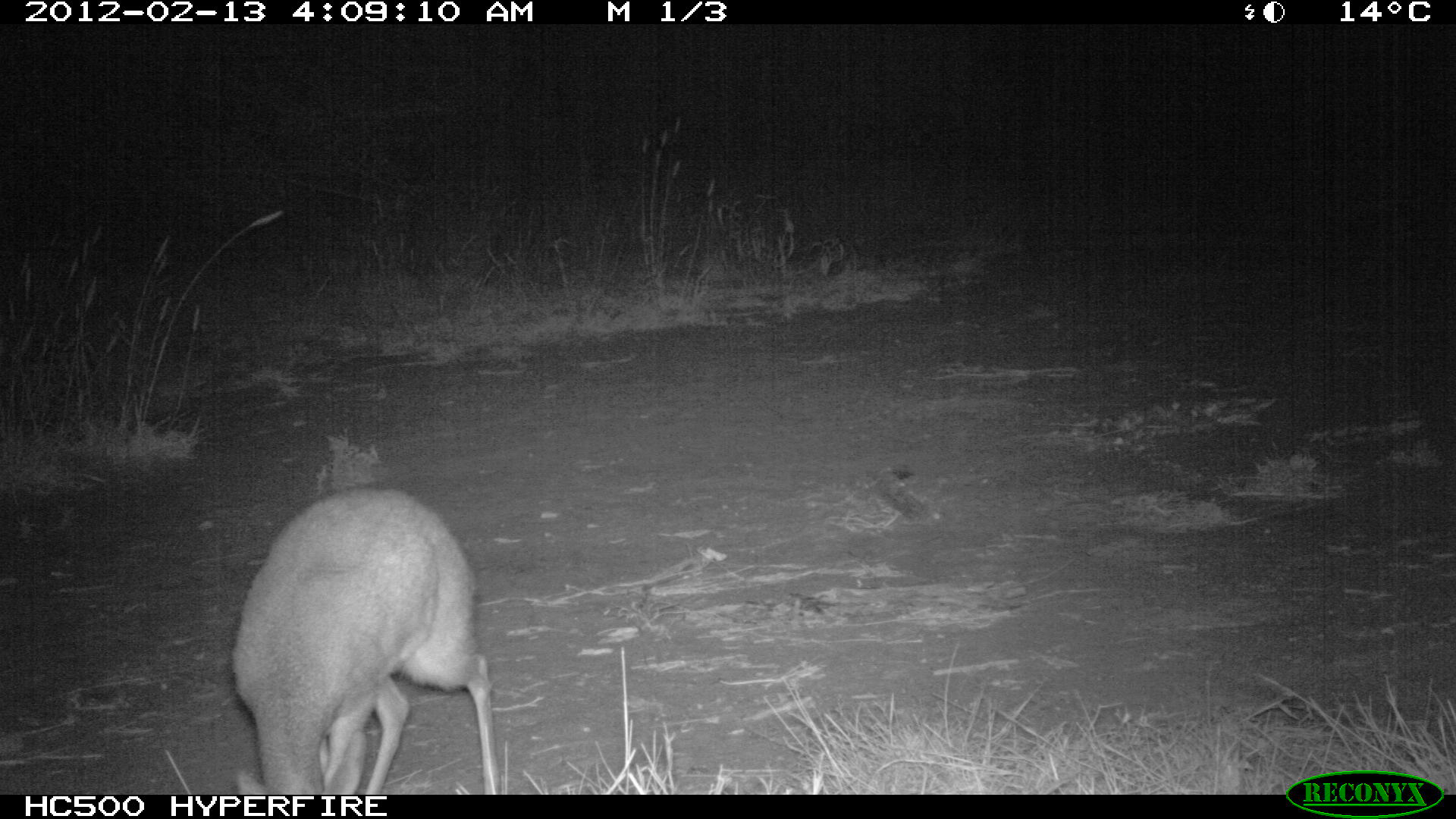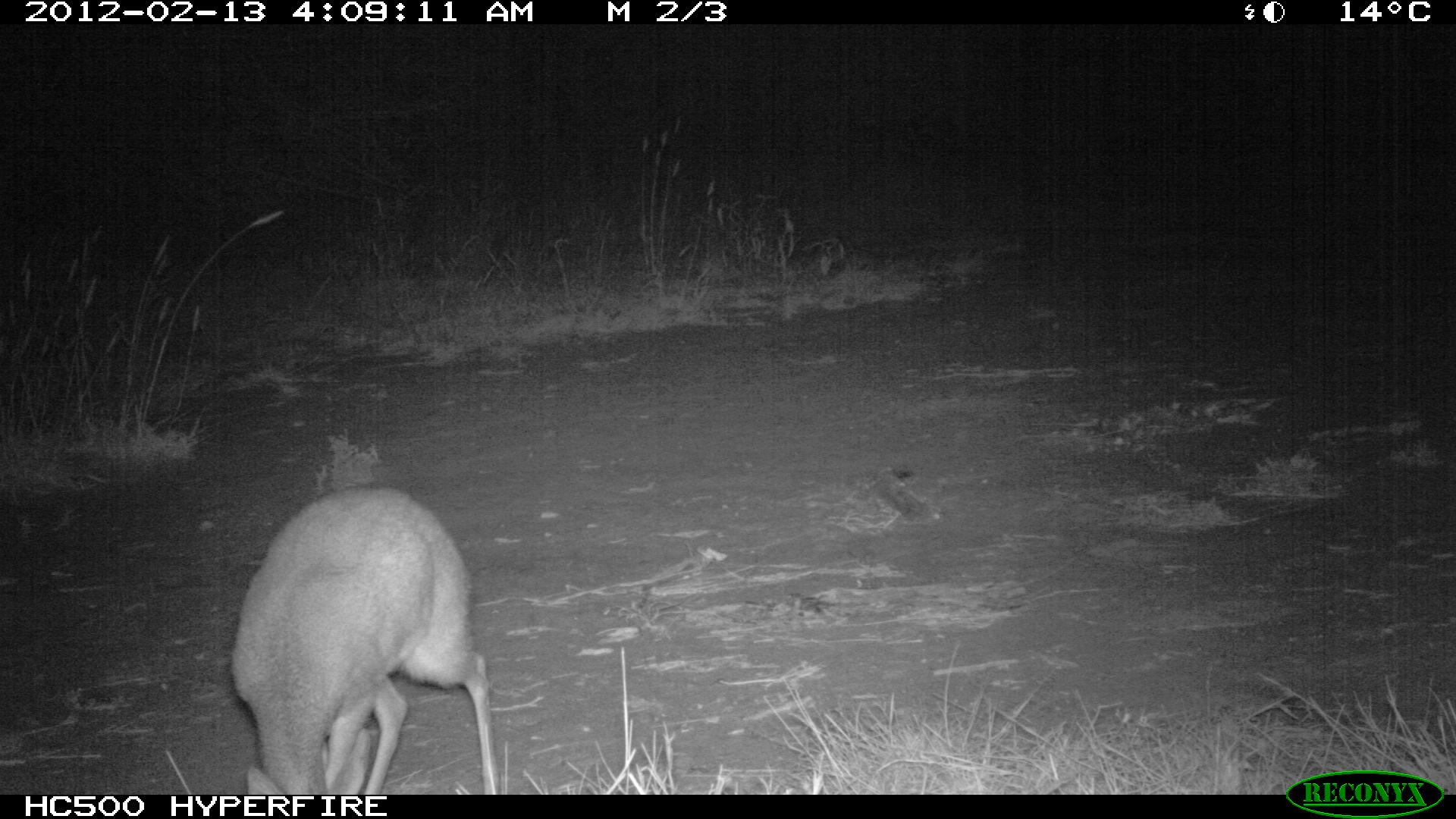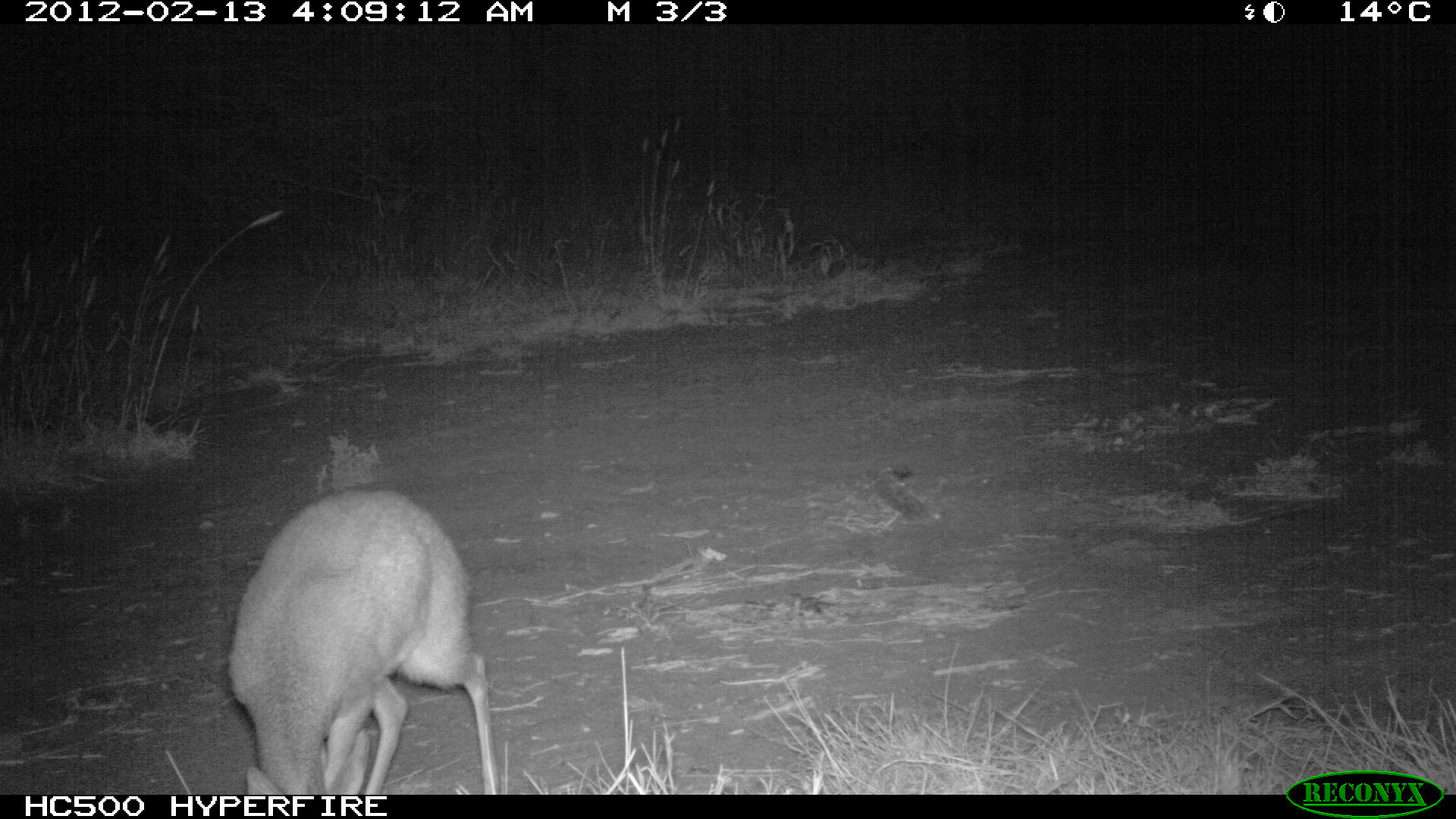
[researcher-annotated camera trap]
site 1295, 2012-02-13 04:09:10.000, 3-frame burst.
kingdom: Animalia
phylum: Chordata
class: Mammalia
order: Artiodactyla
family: Bovidae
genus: Madoqua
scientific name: Madoqua guentheri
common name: günther's dik-dik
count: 1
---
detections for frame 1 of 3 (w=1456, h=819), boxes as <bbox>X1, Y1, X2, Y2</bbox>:
madoqua guentheri: <bbox>228, 484, 503, 793</bbox>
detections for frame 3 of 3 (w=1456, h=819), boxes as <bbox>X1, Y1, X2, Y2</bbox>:
madoqua guentheri: <bbox>223, 484, 500, 793</bbox>